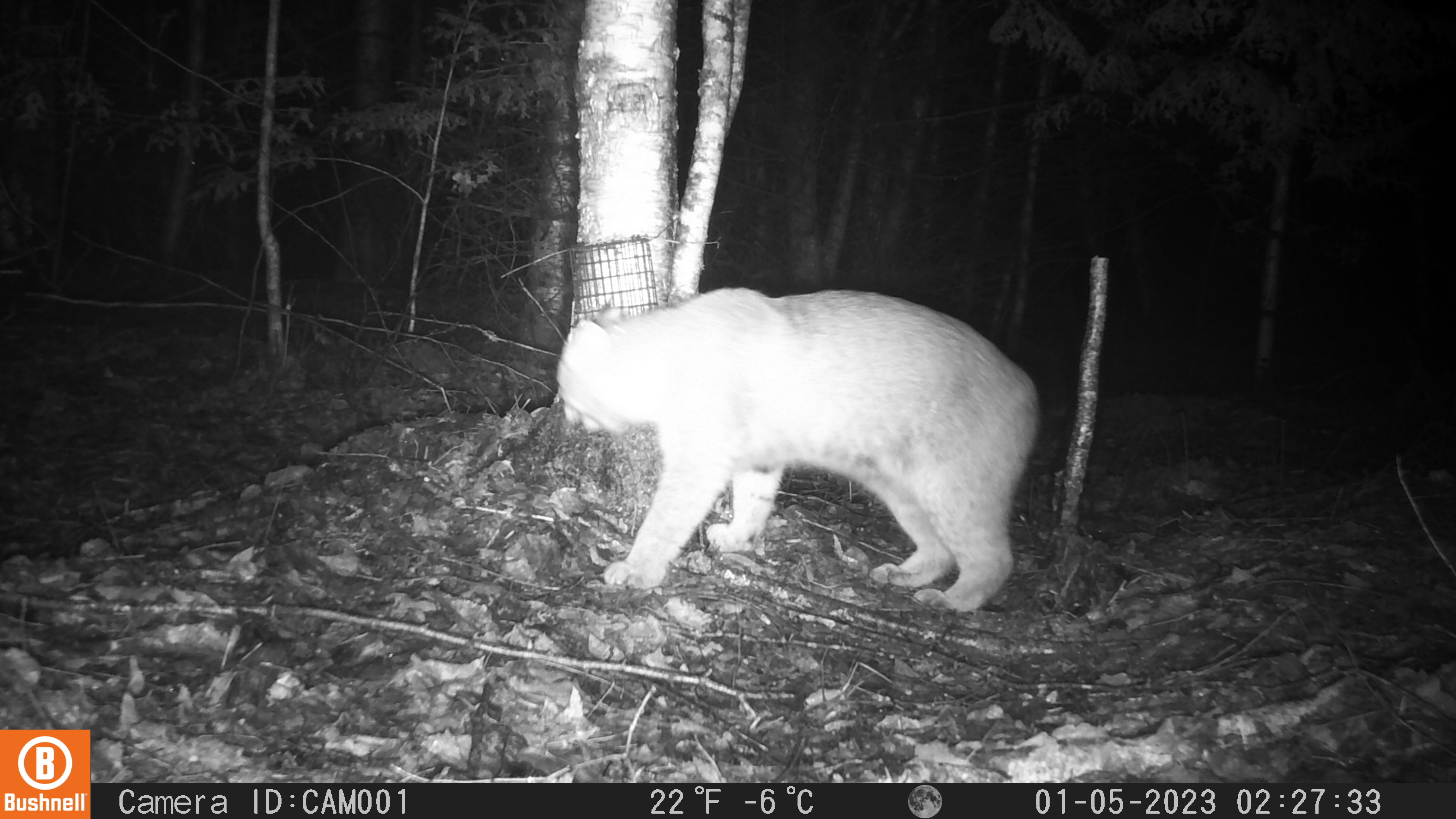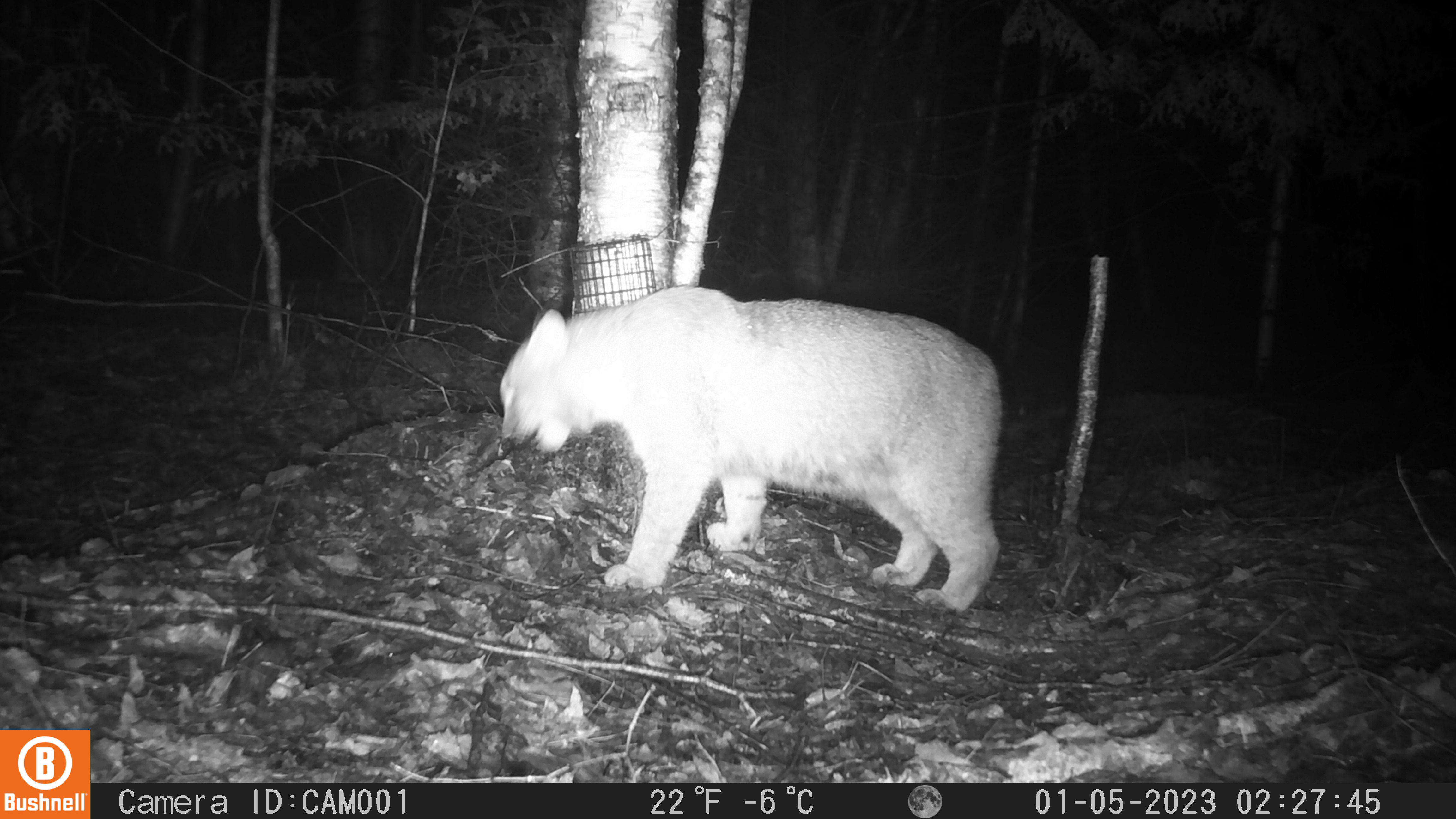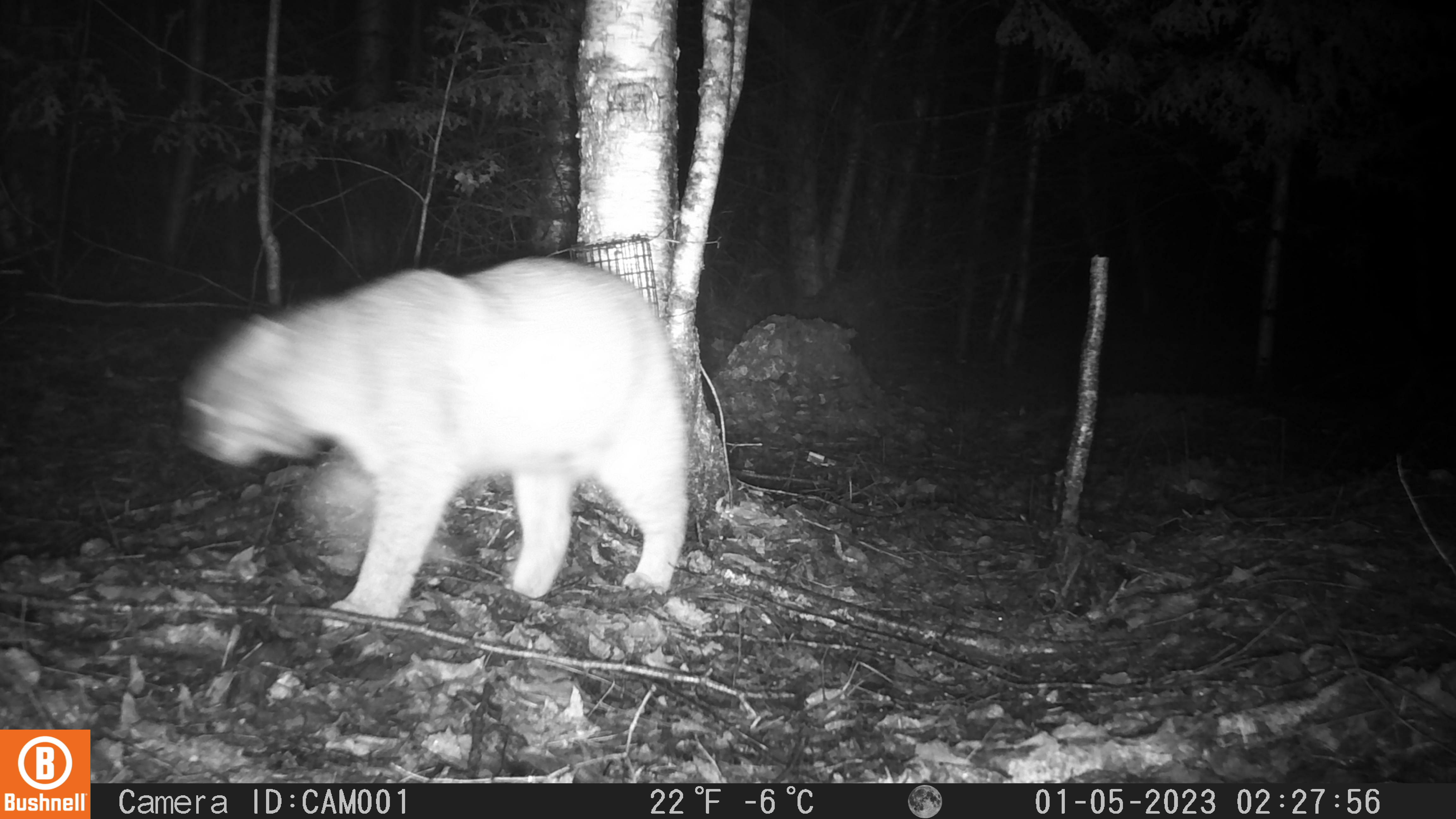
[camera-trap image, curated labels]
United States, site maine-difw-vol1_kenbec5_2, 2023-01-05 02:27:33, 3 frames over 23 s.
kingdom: Animalia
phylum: Chordata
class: Mammalia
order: Carnivora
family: Felidae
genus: Lynx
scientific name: Lynx rufus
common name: bobcat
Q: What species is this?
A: Bobcat (Lynx rufus).